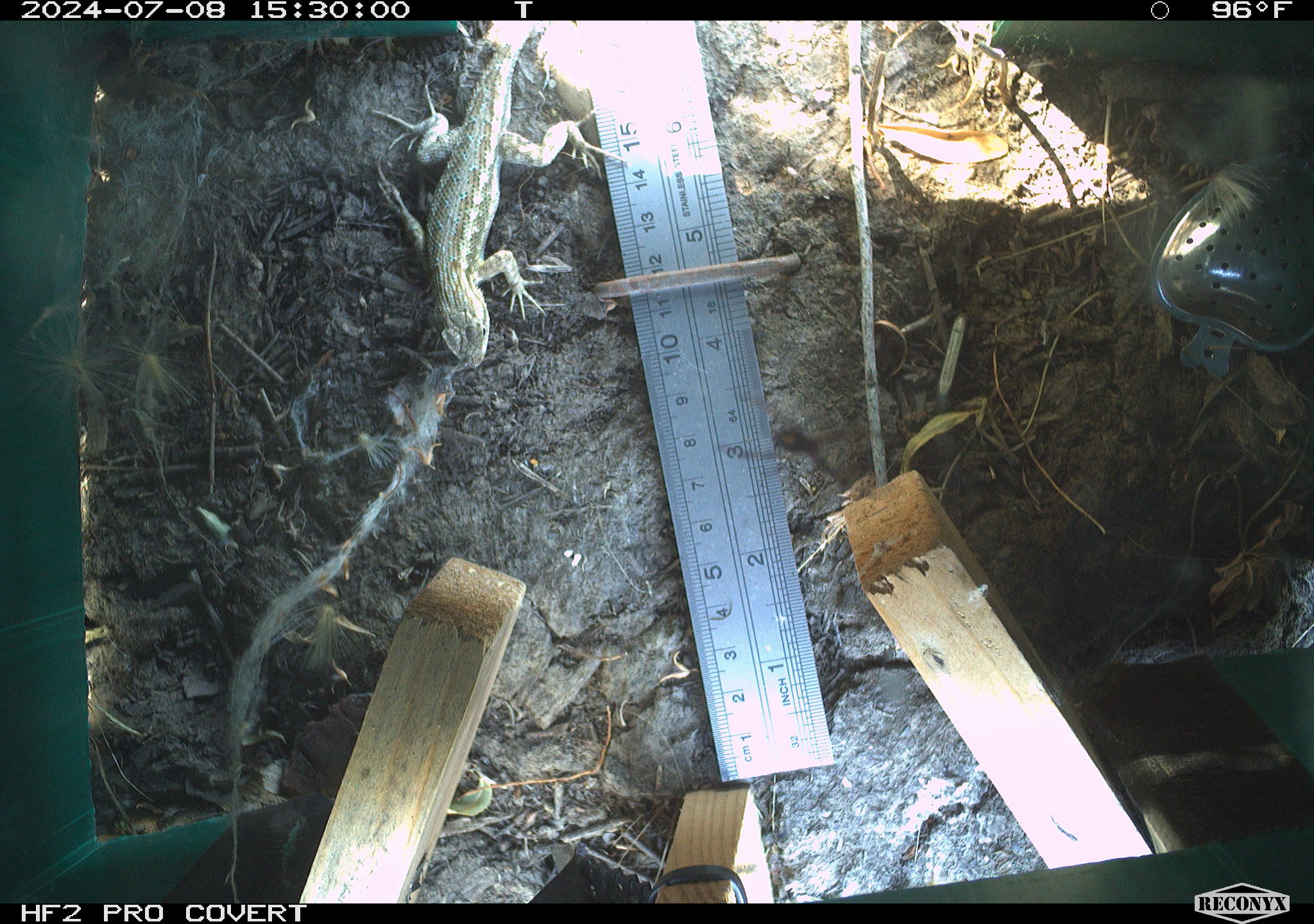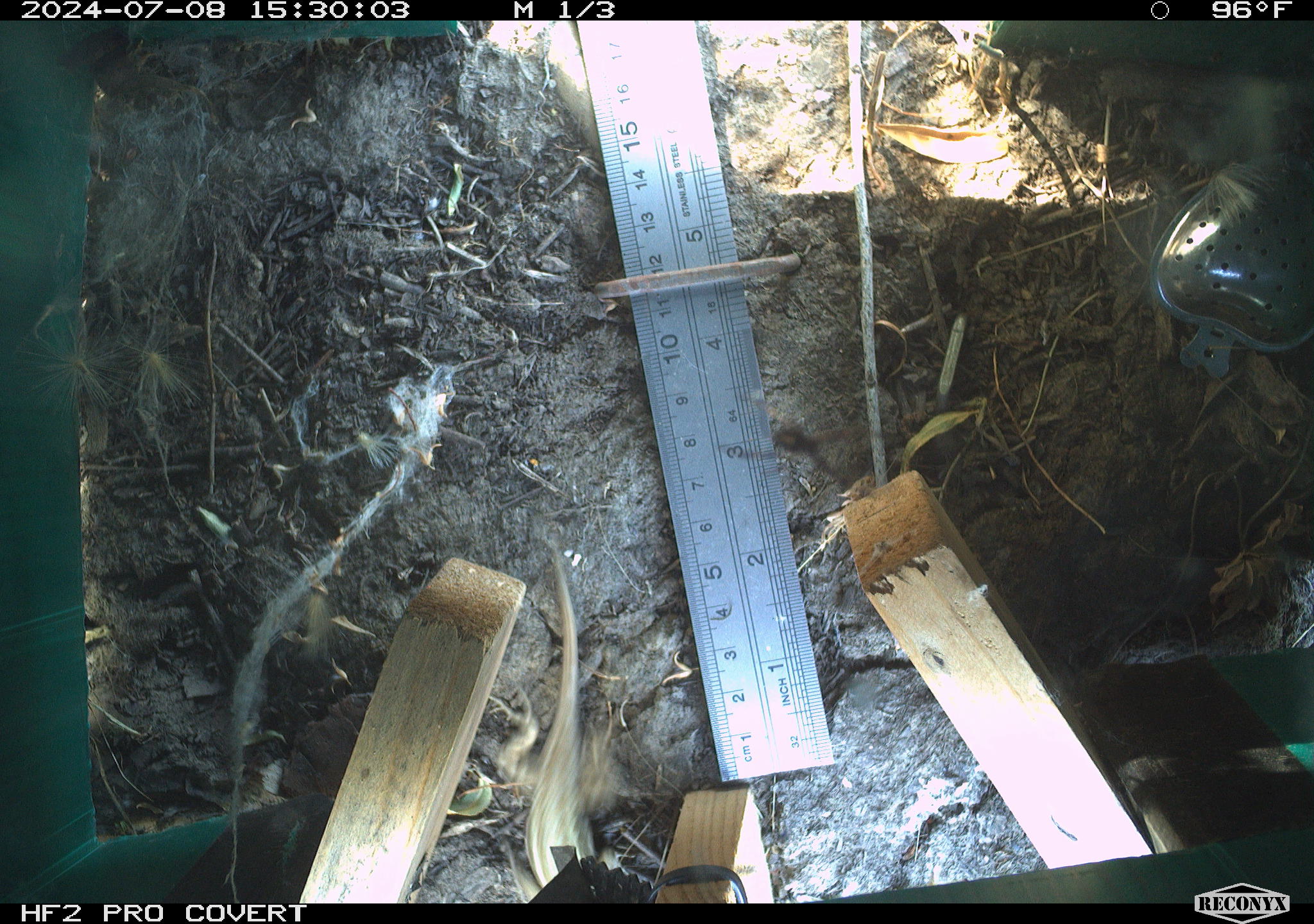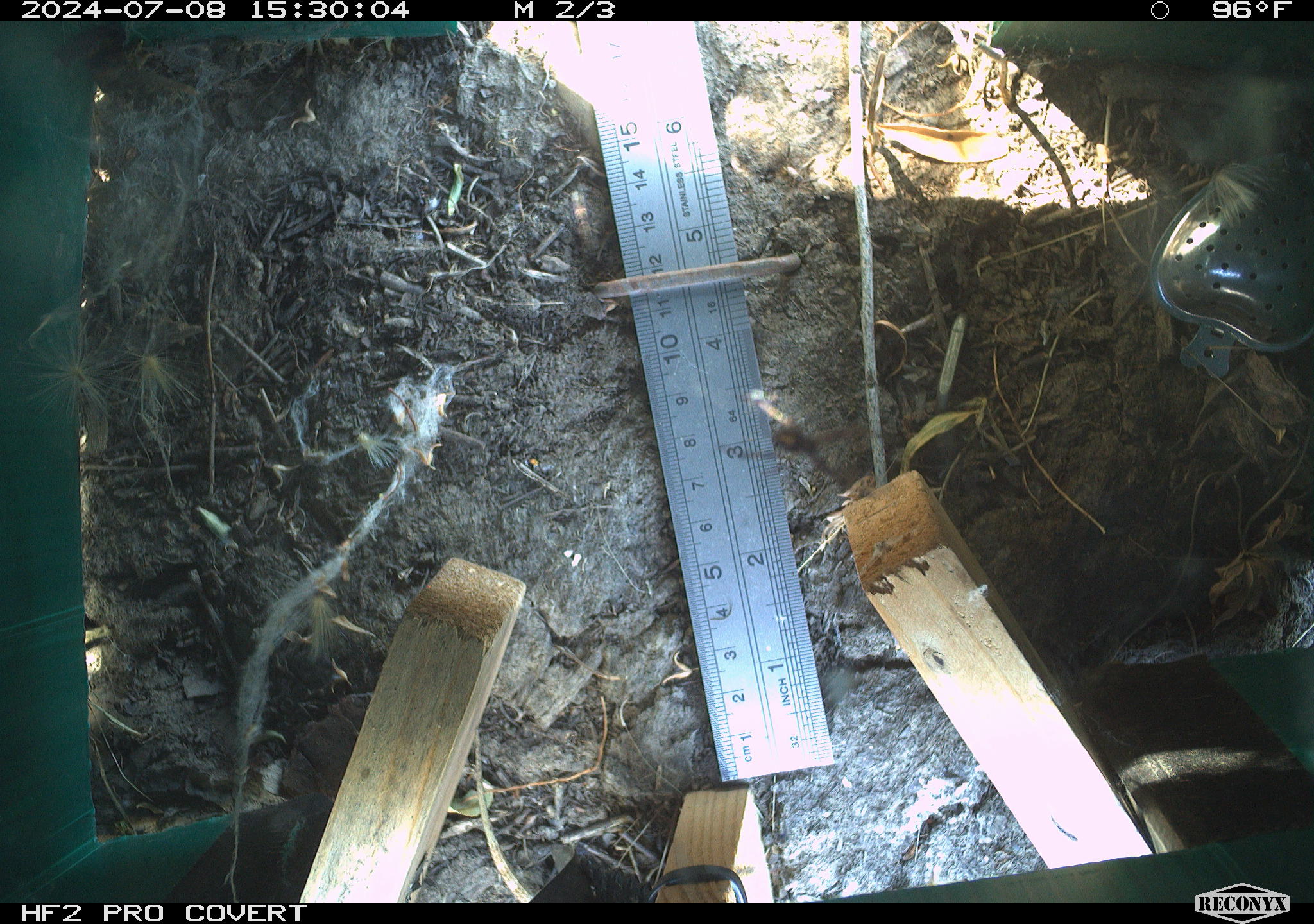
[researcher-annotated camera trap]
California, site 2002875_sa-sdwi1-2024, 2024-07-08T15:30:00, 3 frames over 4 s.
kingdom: Animalia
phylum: Chordata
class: Reptilia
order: Squamata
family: Phrynosomatidae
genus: Sceloporus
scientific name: Sceloporus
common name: spiny lizards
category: sceloporus species